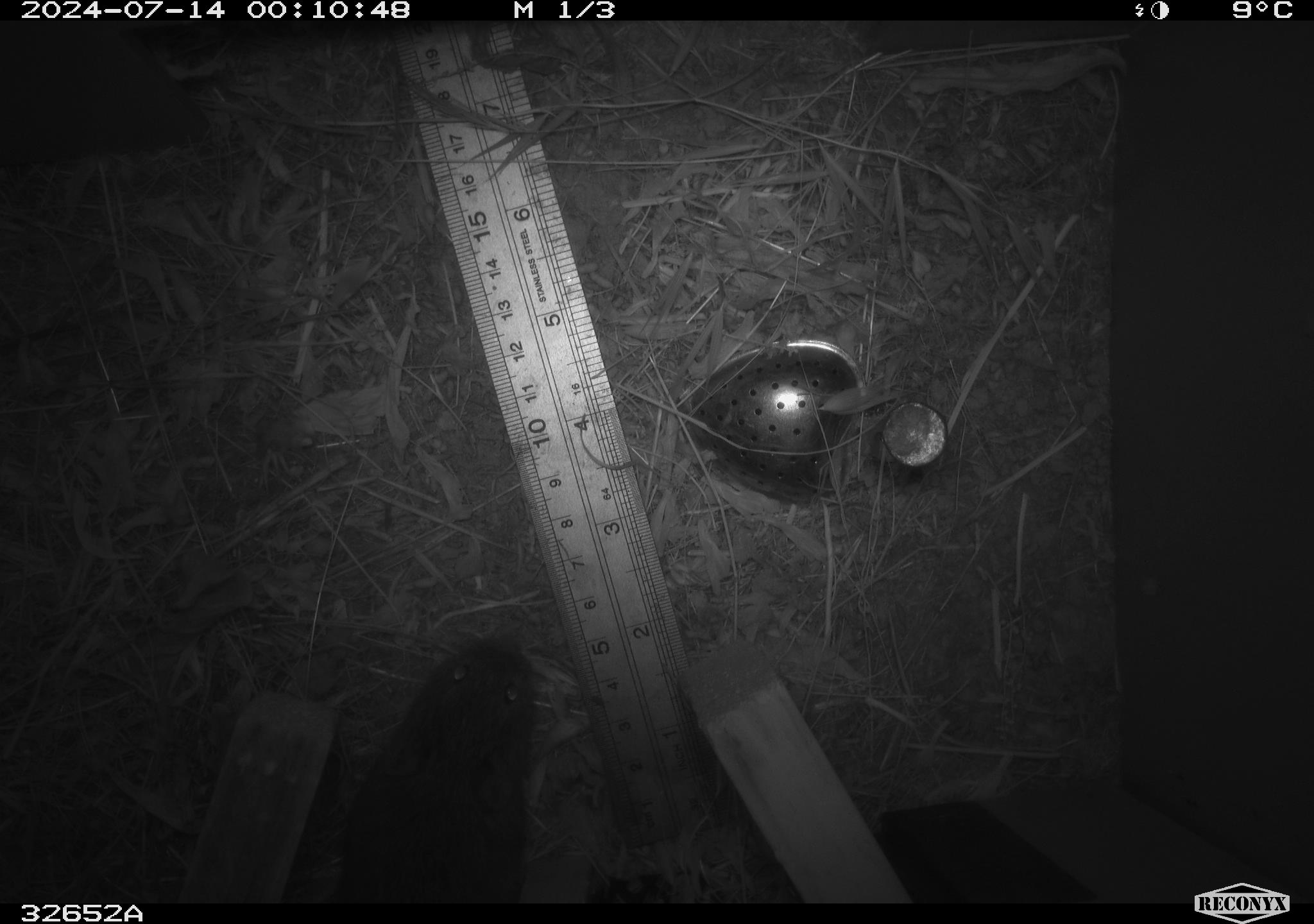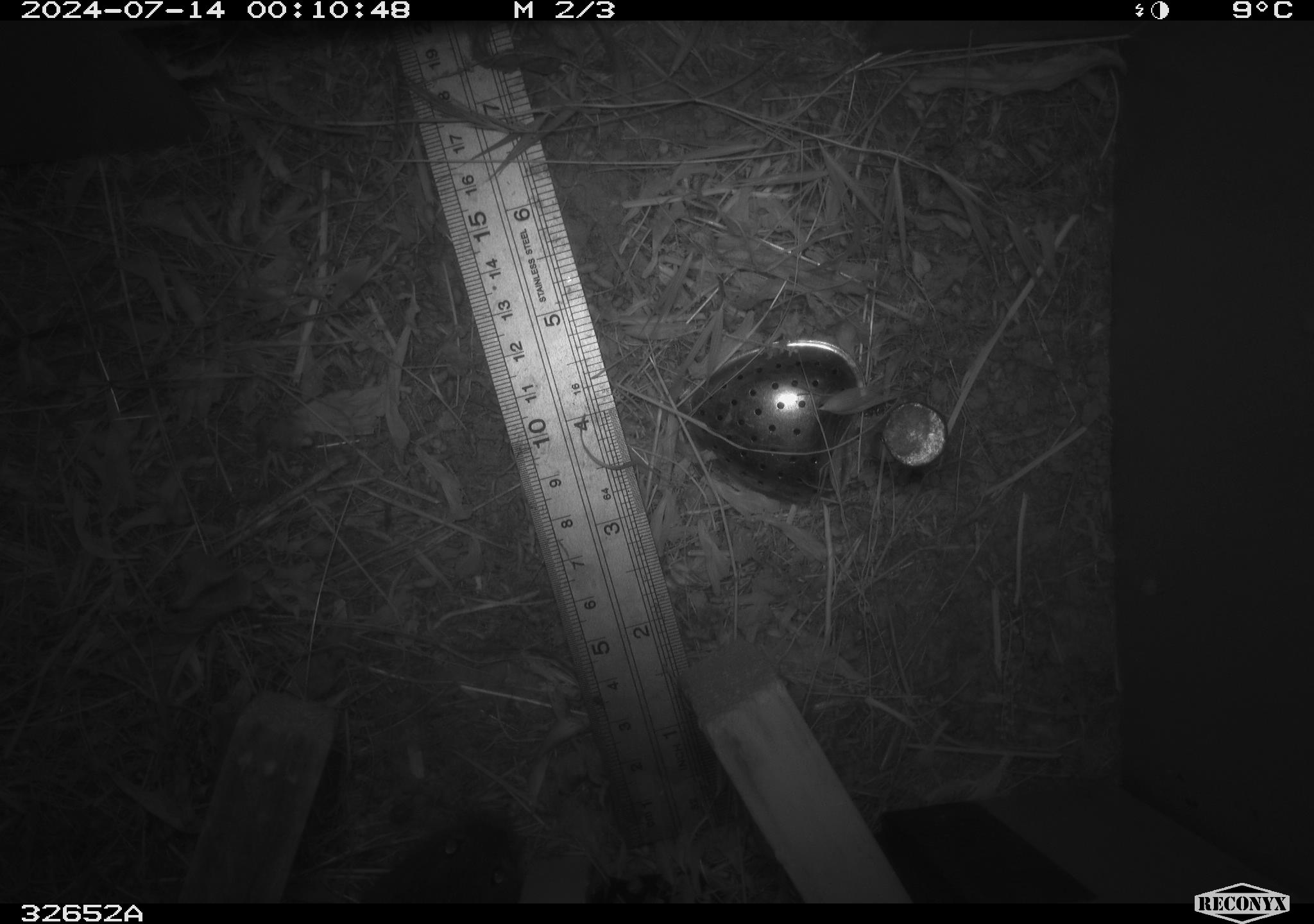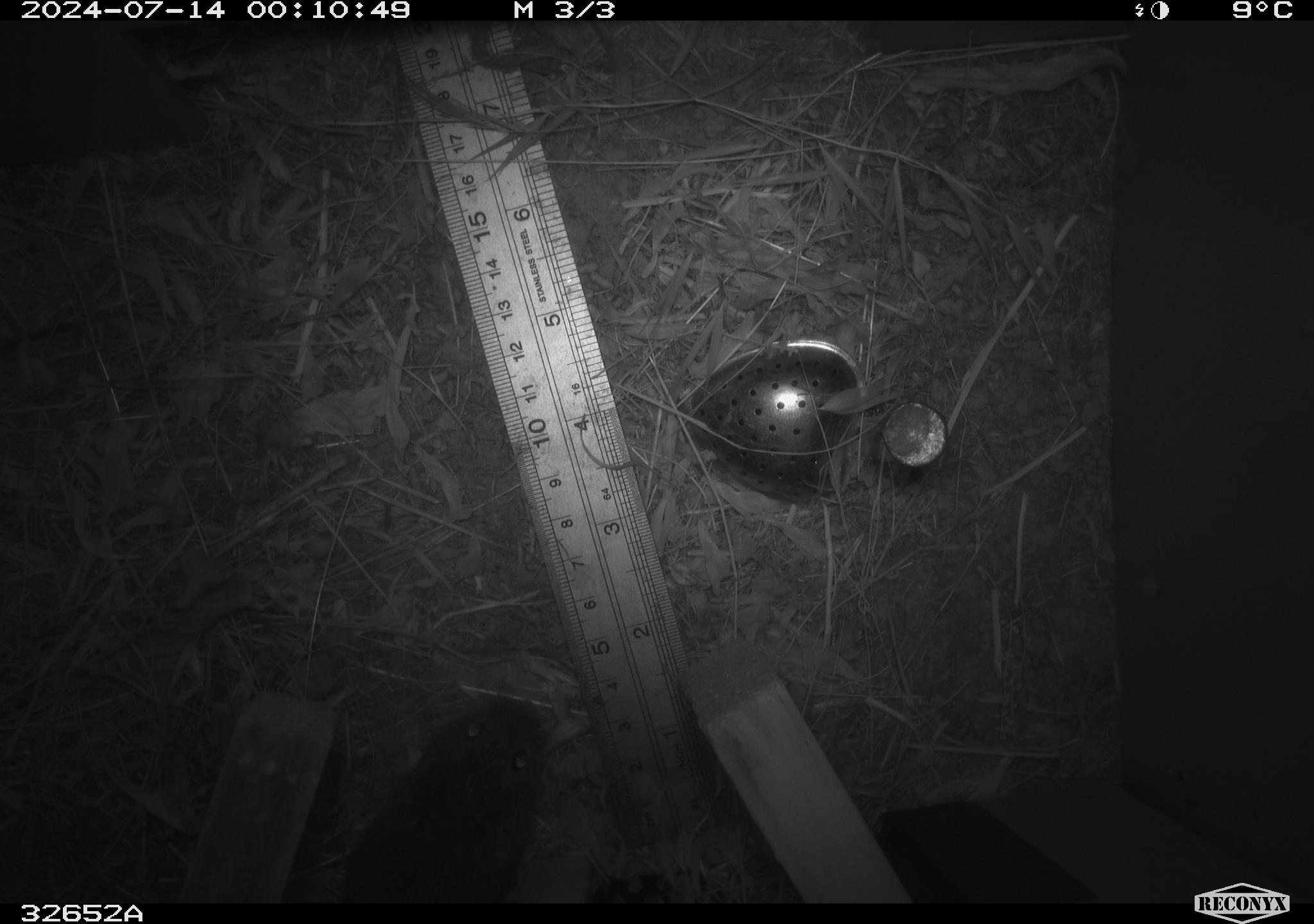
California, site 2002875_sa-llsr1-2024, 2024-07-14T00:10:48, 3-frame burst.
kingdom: Animalia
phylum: Chordata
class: Mammalia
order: Rodentia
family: Cricetidae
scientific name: Arvicolinae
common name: voles, lemmings, and muskrats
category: arvicolinae subfamily